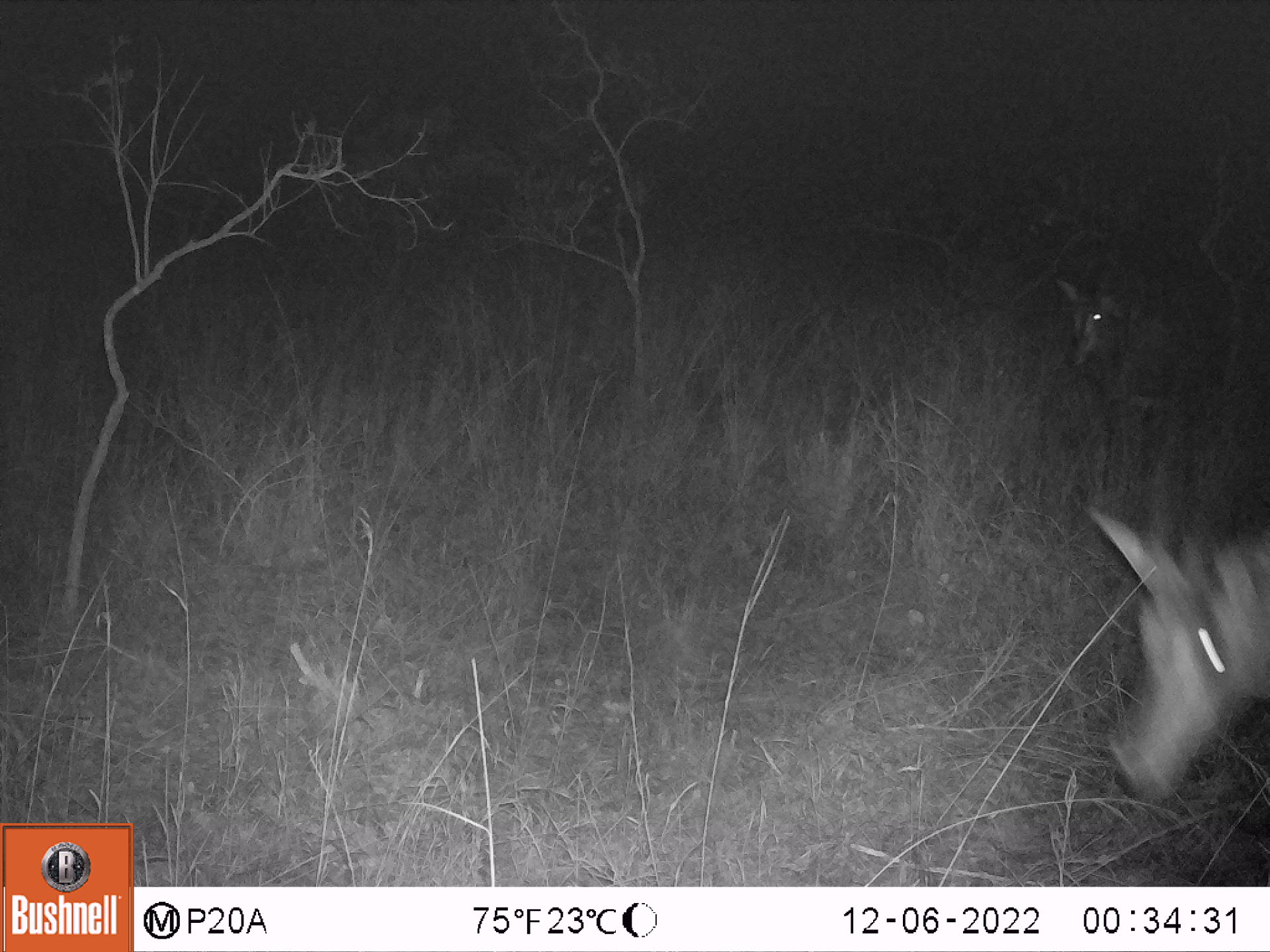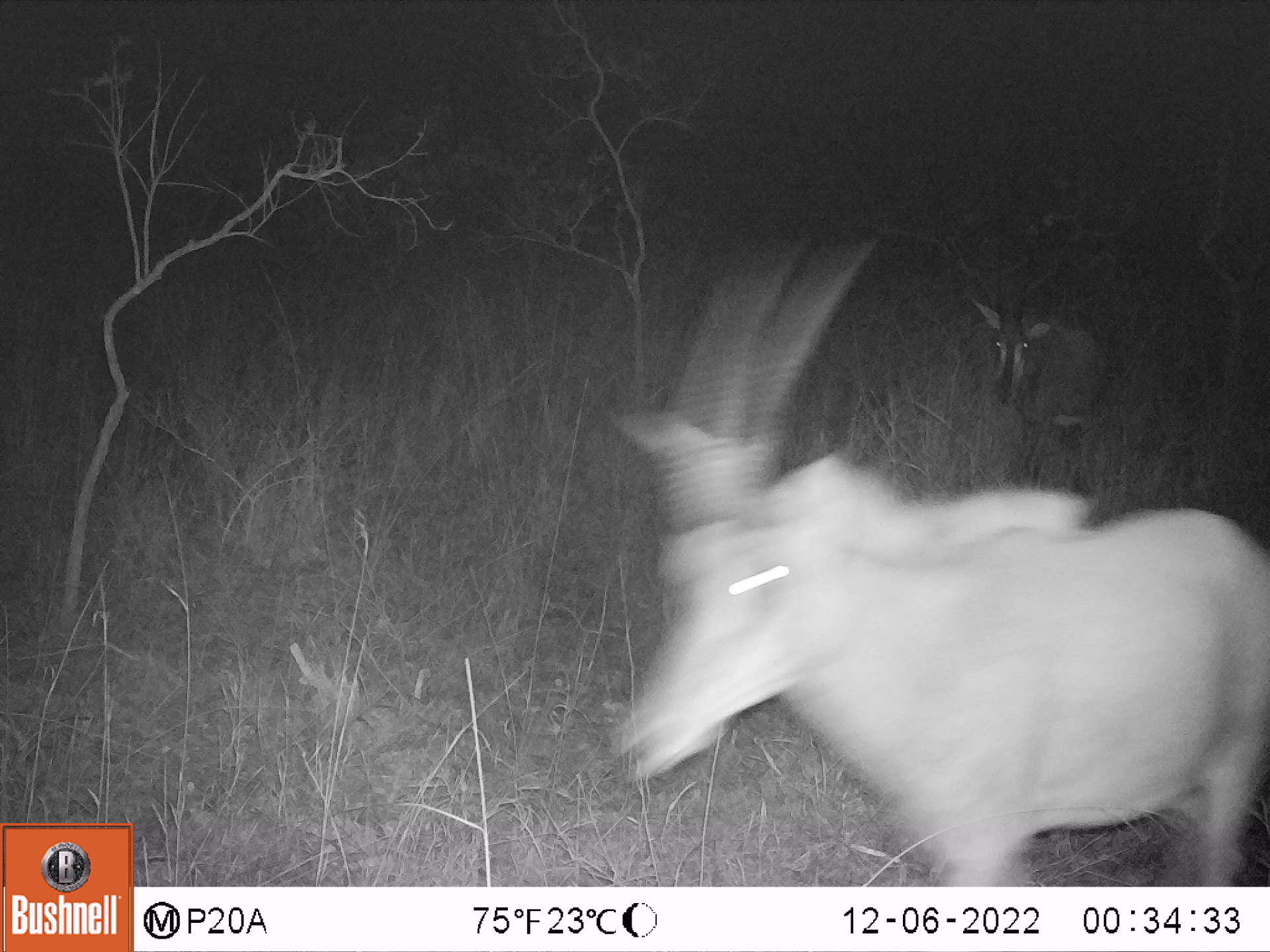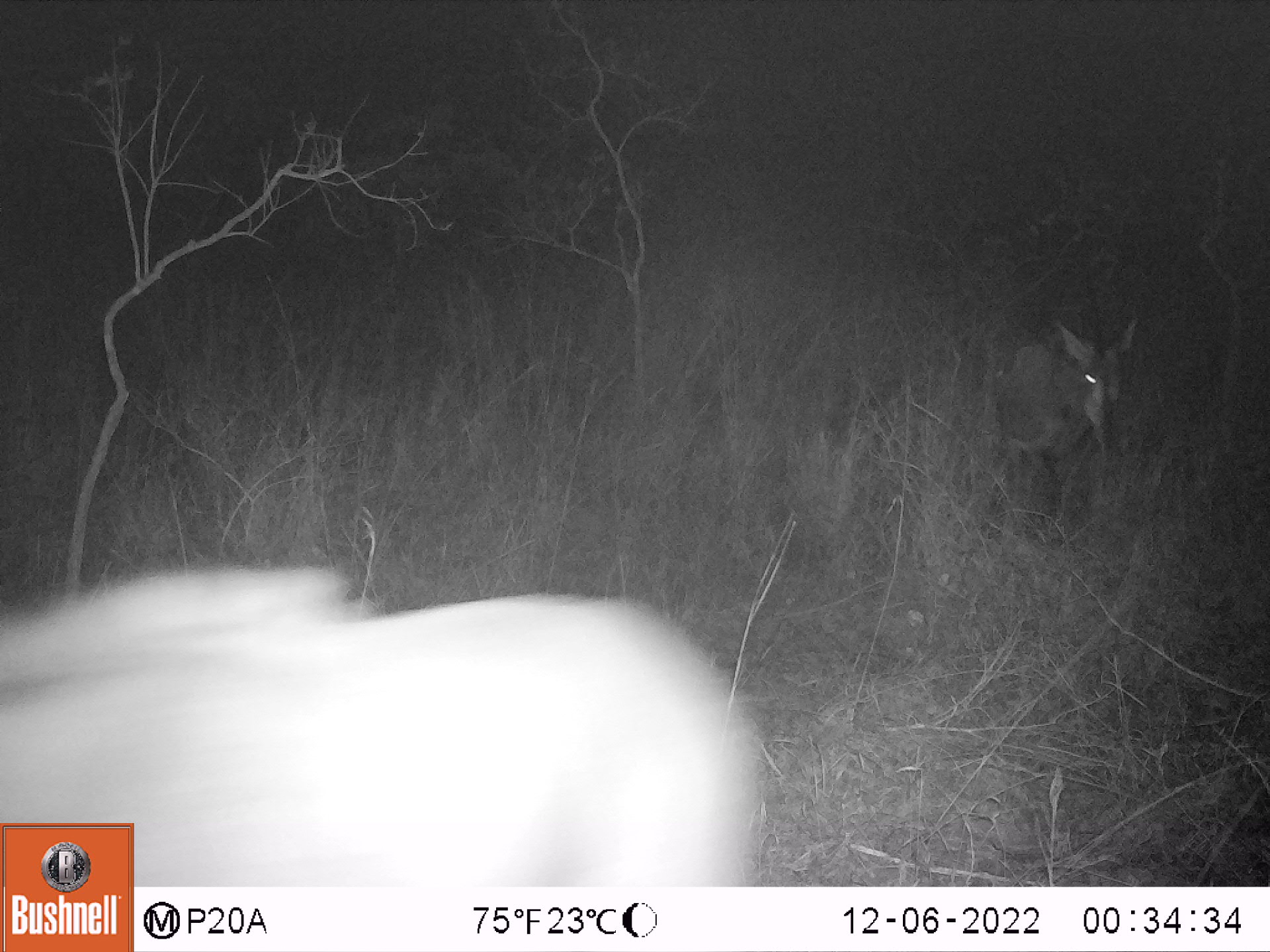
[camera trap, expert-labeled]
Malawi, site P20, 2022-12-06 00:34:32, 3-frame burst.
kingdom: Animalia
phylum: Chordata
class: Mammalia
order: Artiodactyla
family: Bovidae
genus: Hippotragus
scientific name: Hippotragus niger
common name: sable antelope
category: sable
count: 2